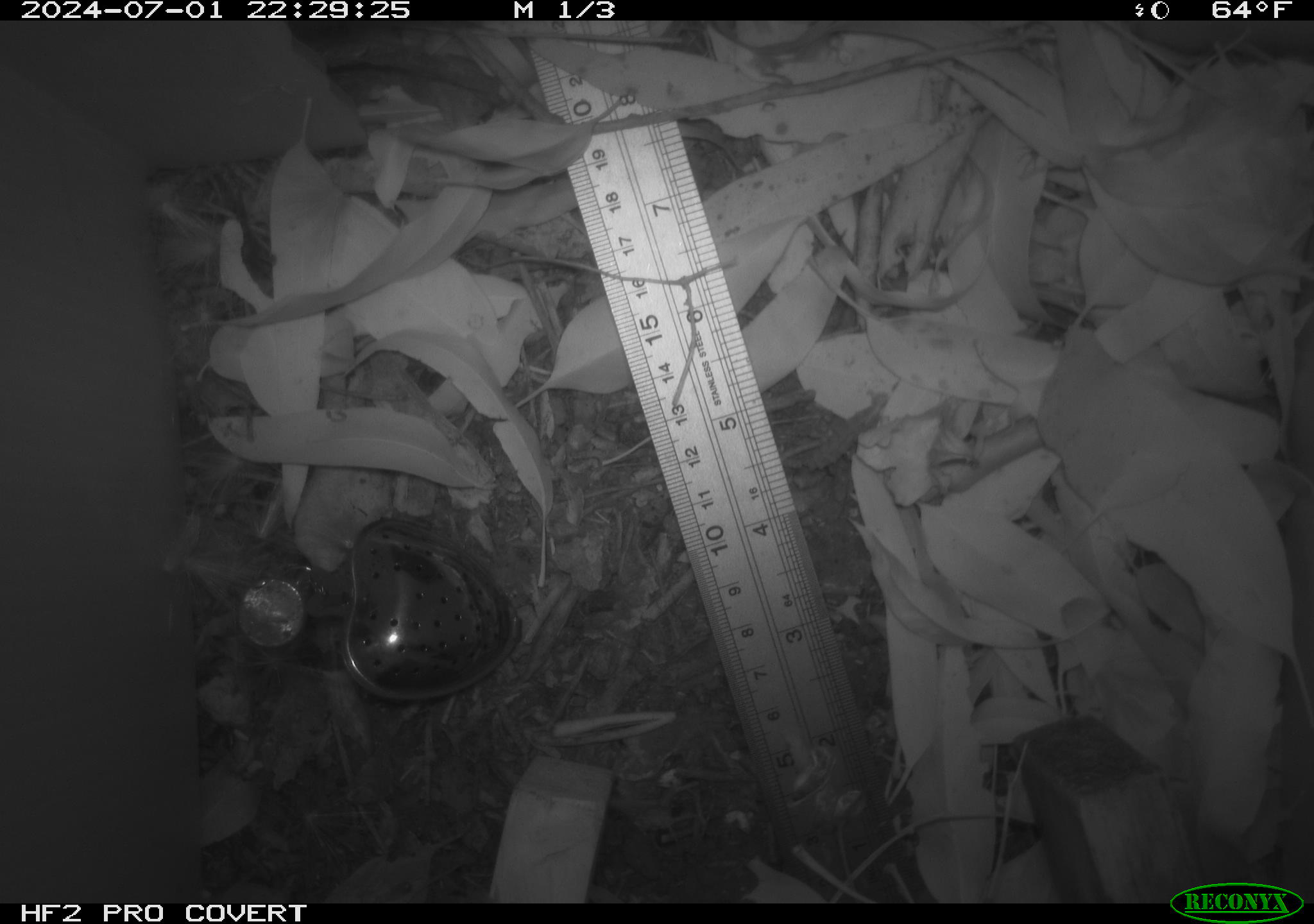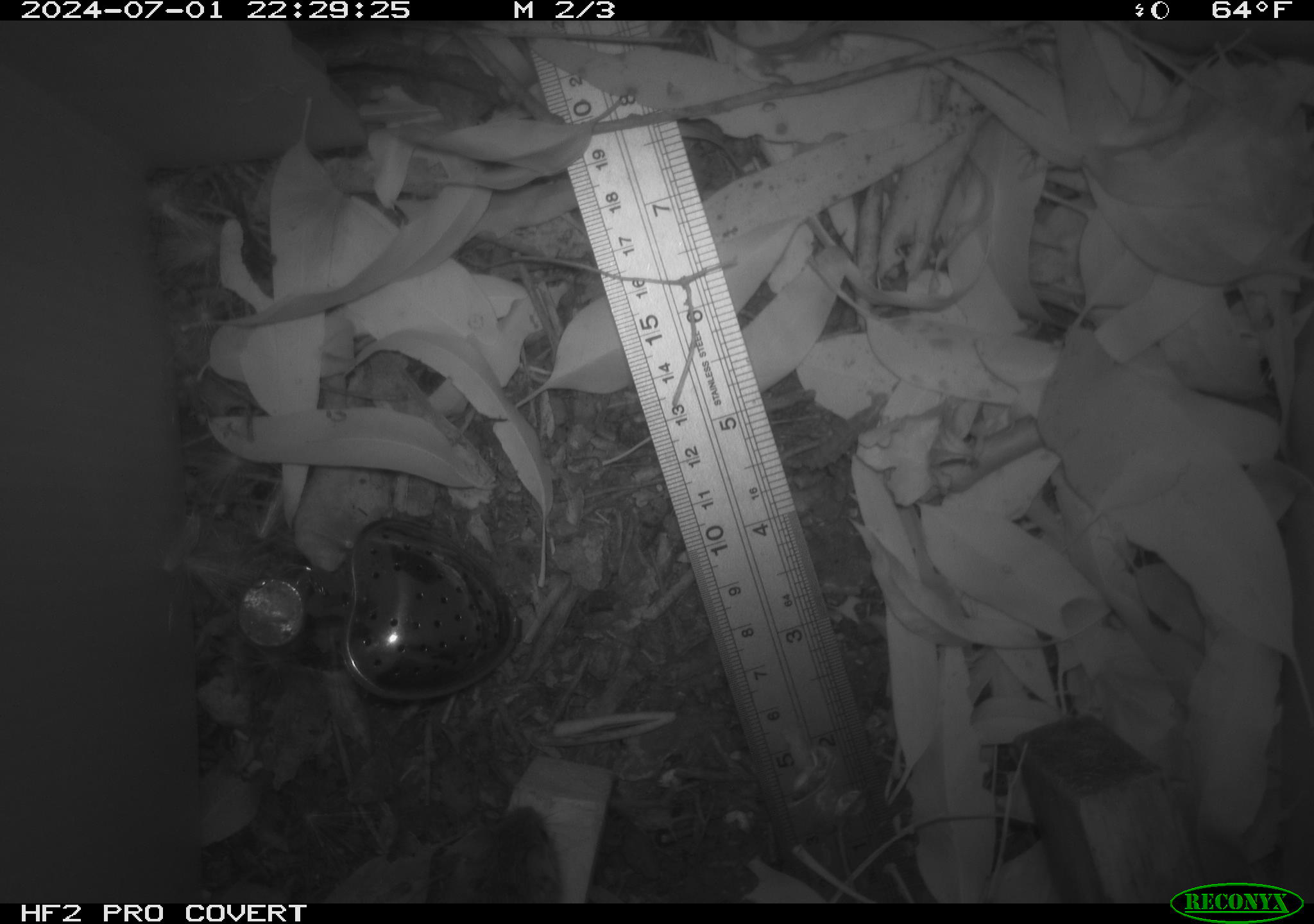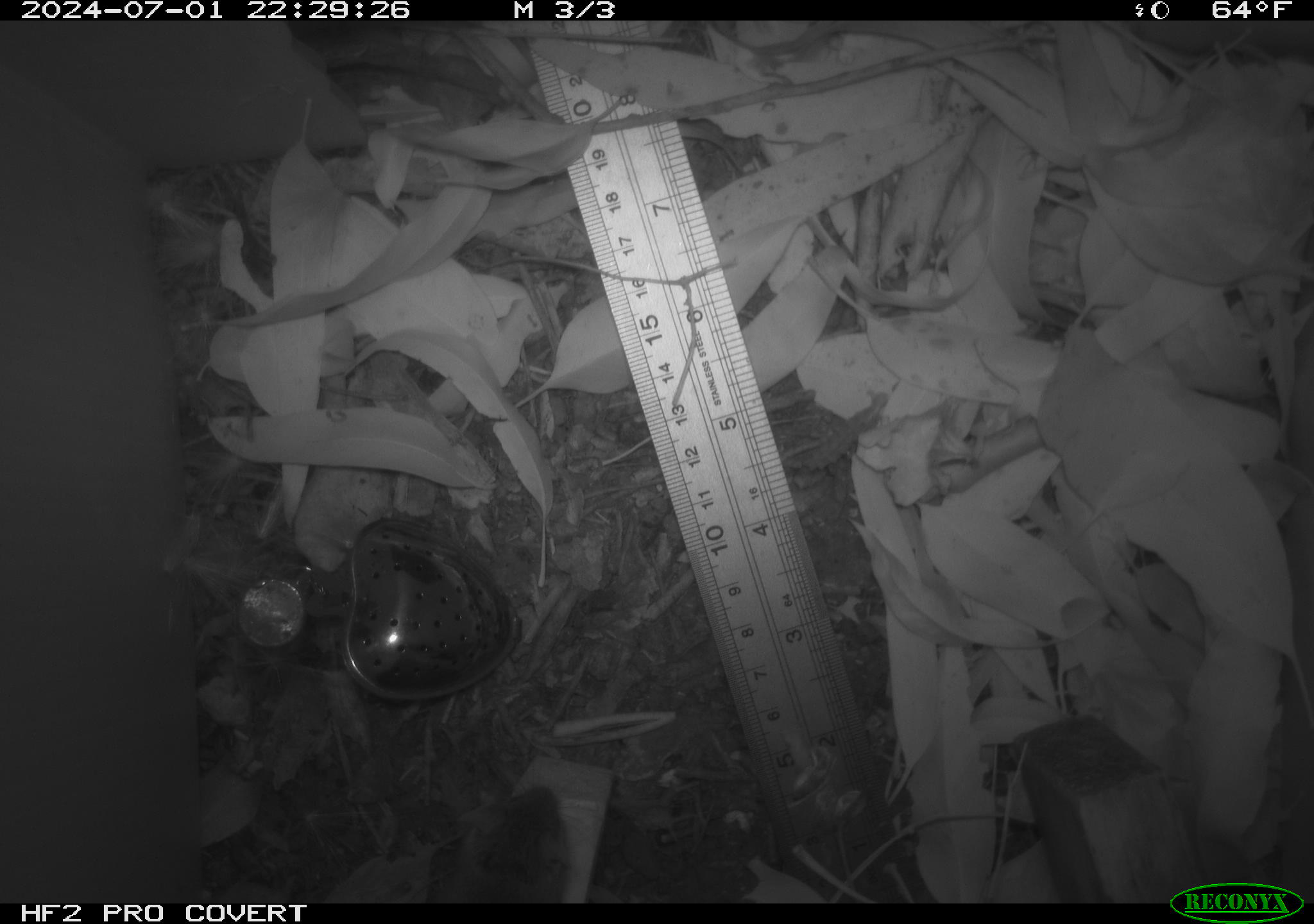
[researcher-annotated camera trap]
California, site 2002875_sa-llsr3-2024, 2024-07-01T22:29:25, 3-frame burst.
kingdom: Animalia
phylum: Chordata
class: Mammalia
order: Rodentia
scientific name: Rodentia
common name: rodent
Rodent (Rodentia).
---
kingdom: Animalia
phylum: Chordata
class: Mammalia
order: Rodentia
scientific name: Rodentia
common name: mouse species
Mouse species (Rodentia).